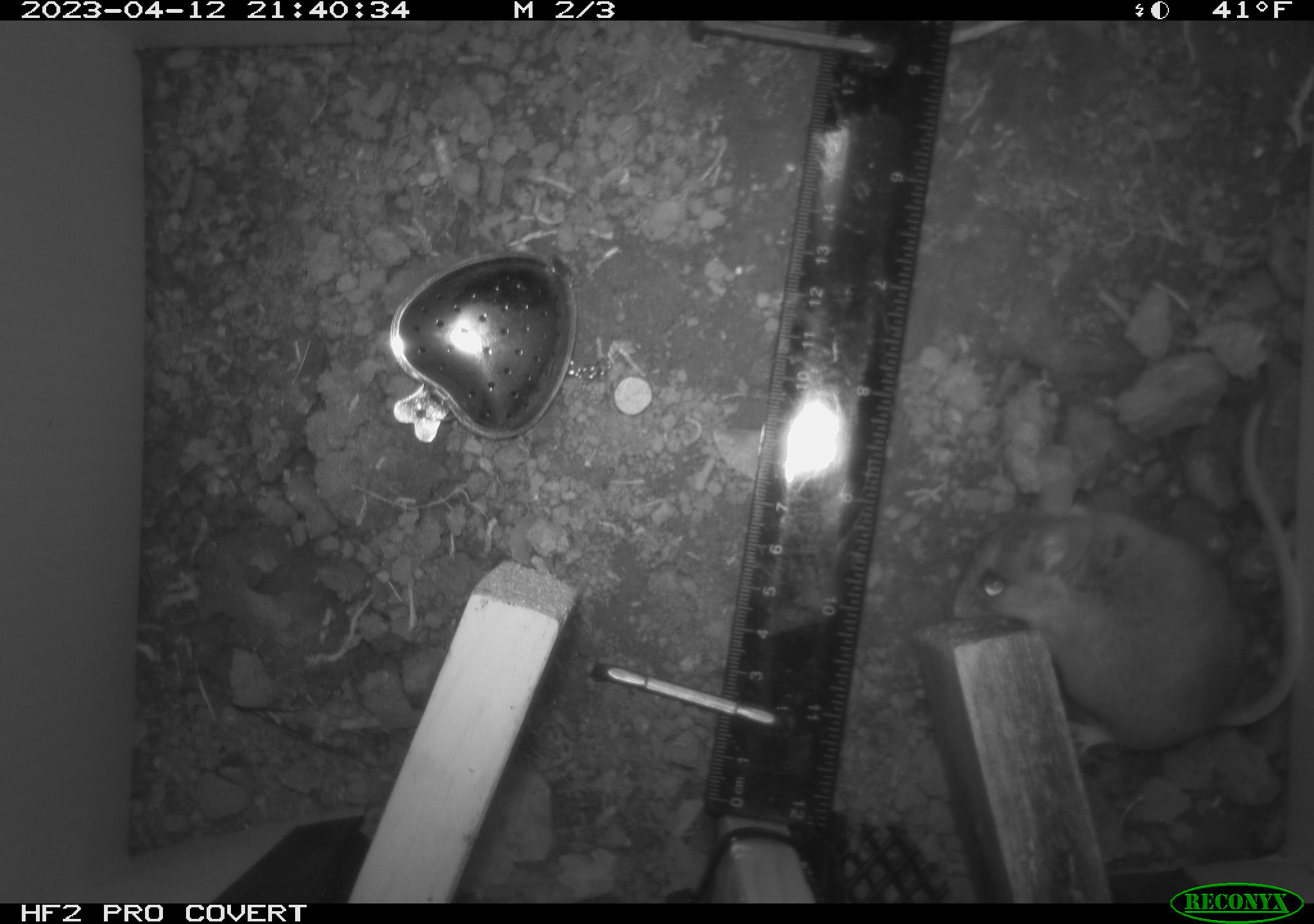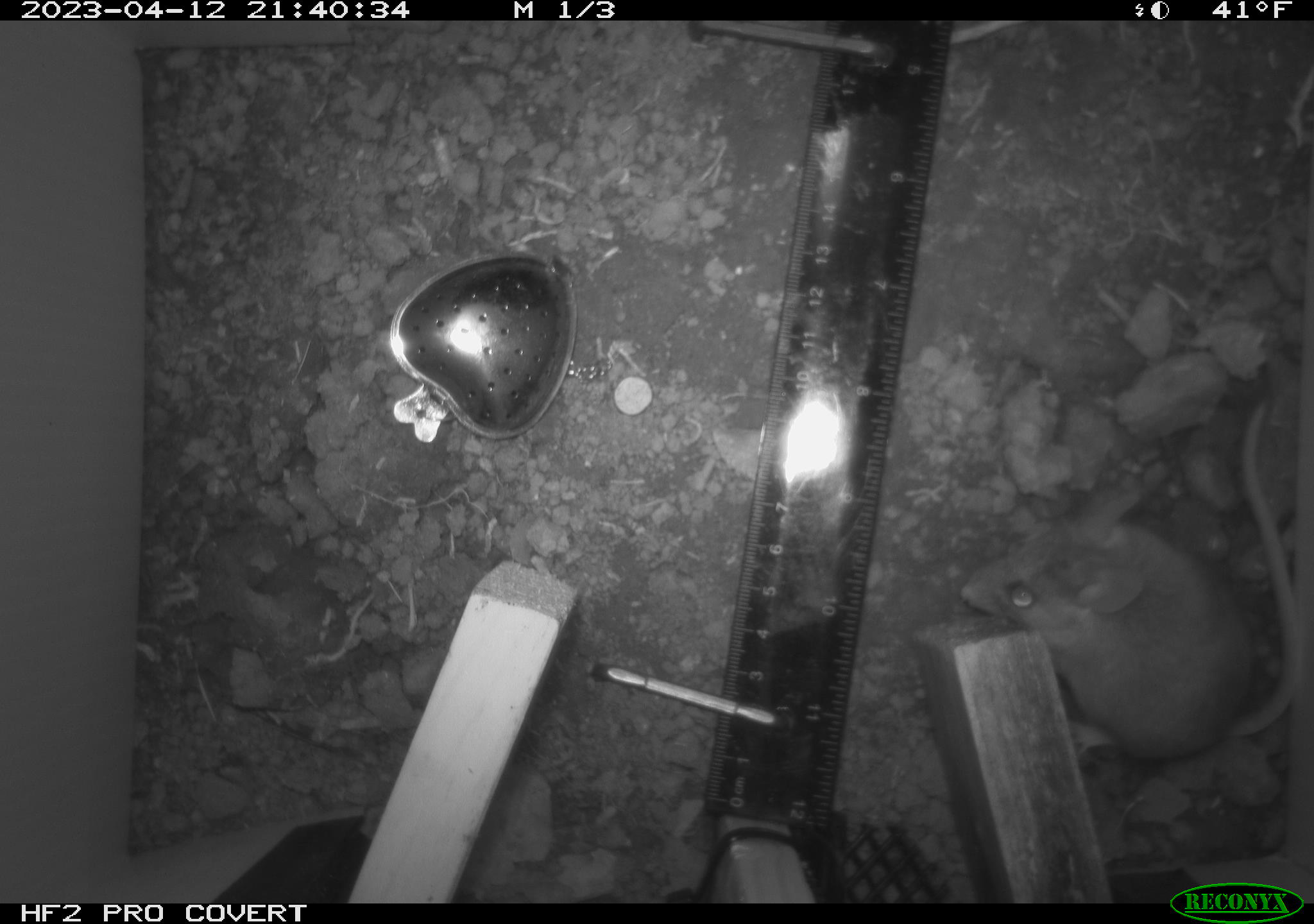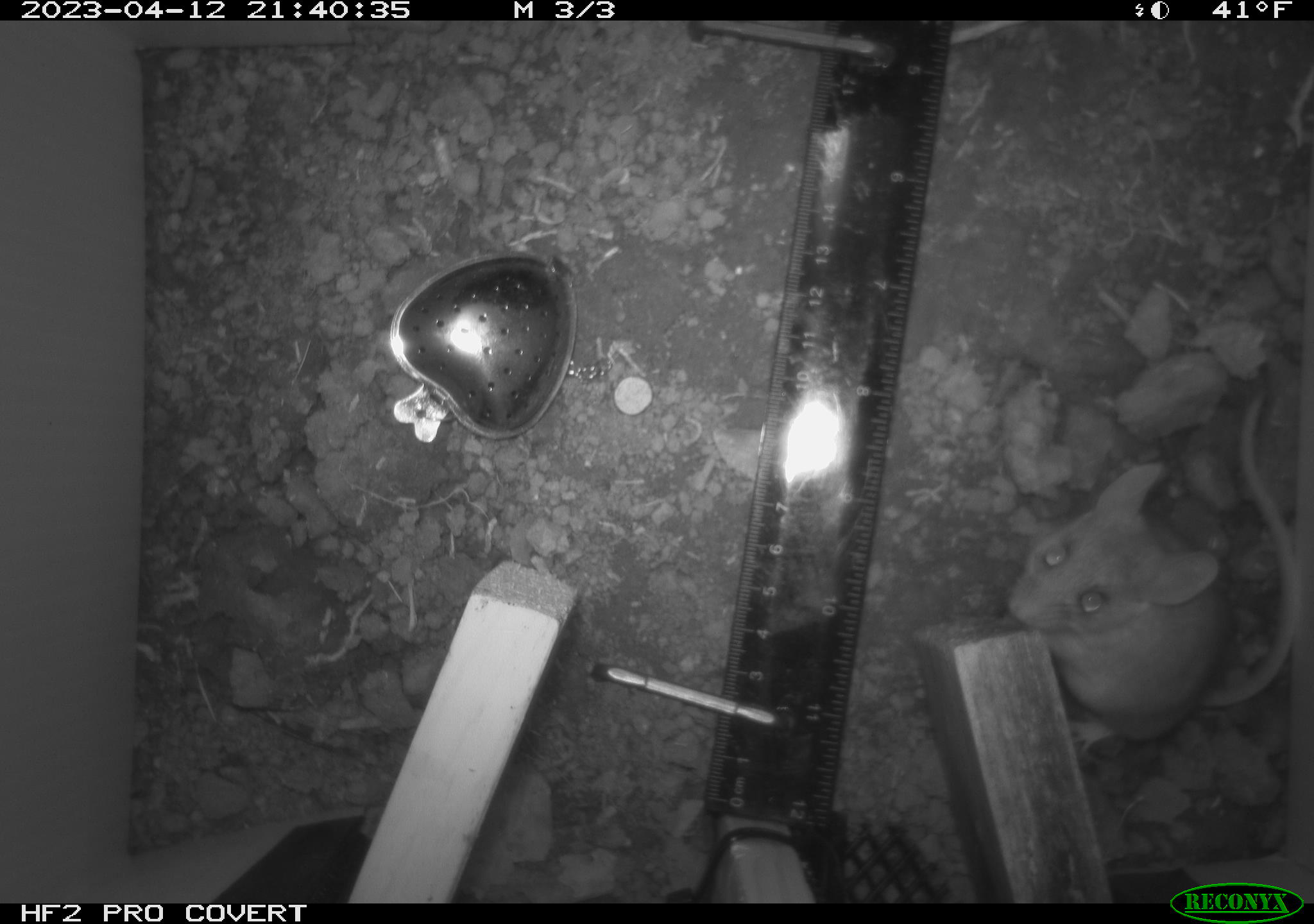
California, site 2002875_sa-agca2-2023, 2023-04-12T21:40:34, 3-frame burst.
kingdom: Animalia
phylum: Chordata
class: Mammalia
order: Rodentia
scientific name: Rodentia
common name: mouse species